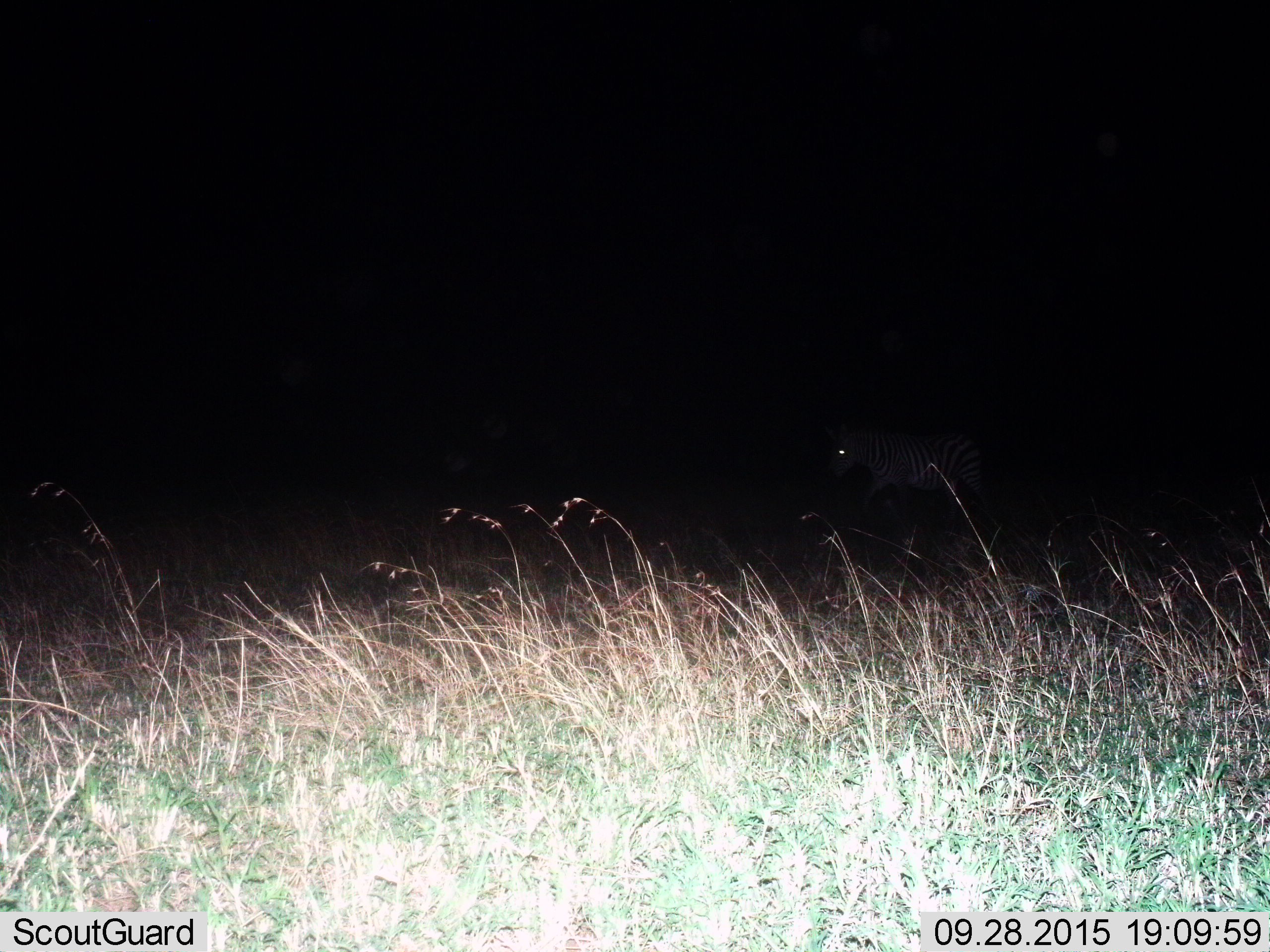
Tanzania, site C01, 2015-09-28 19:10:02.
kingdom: Animalia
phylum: Chordata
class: Mammalia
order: Perissodactyla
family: Equidae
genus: Equus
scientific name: Equus quagga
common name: plains zebra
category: zebra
Zebra (plains zebra) (Equus quagga), count 1. Behavior (volunteer vote fractions): standing 29%, resting 0%, moving 79%, interacting 0%. Young present (vote fraction): 0%. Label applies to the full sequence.